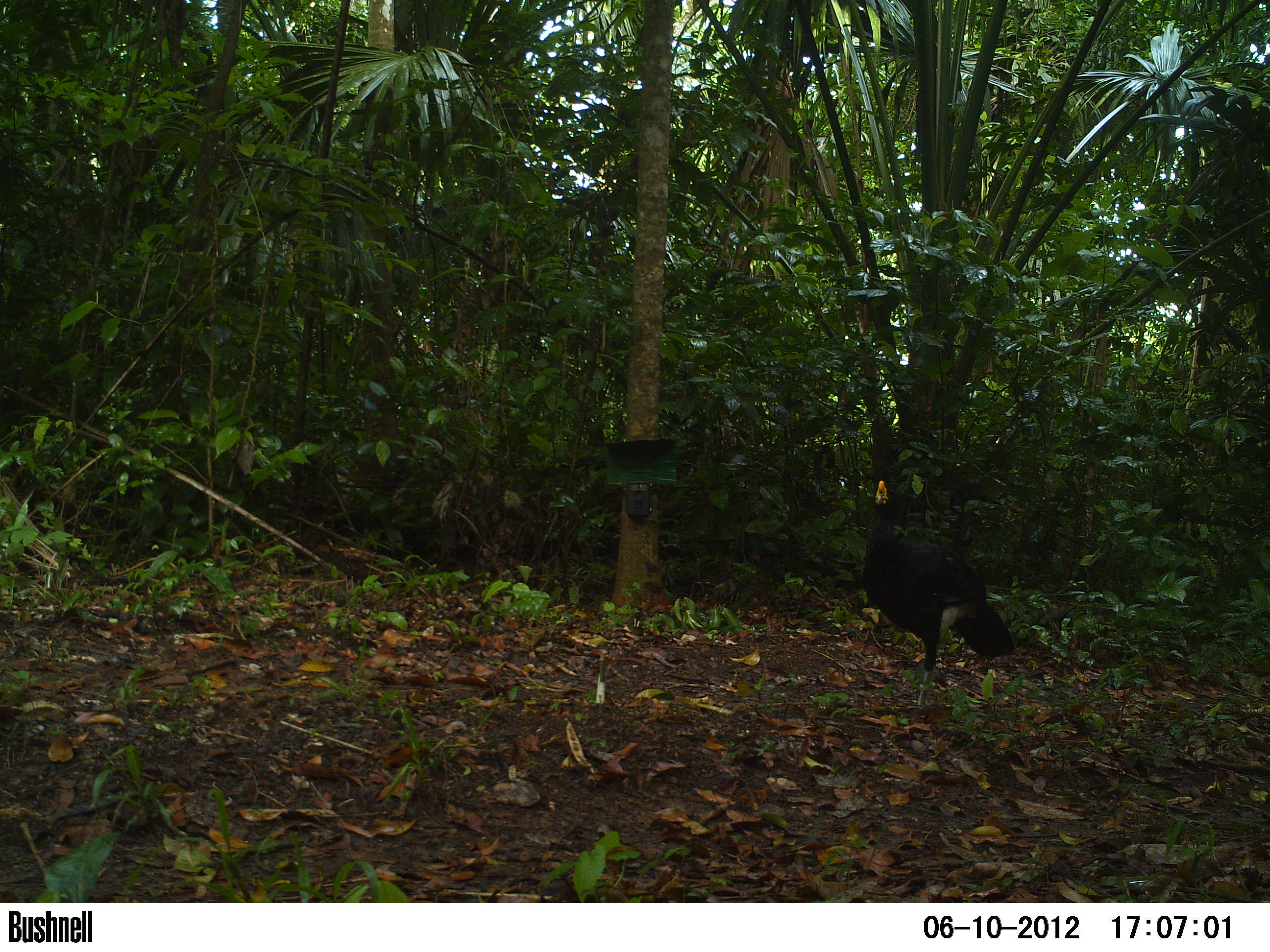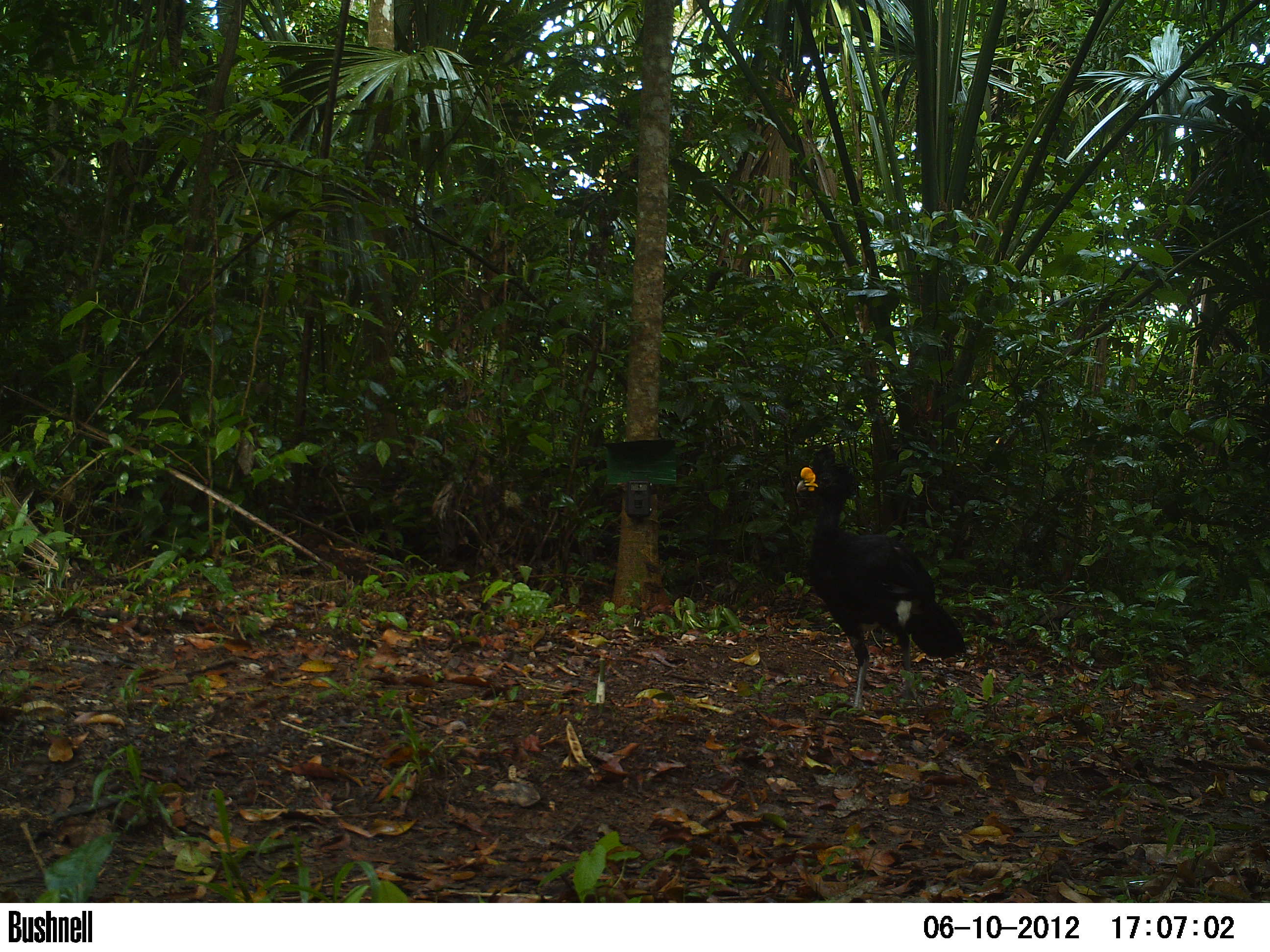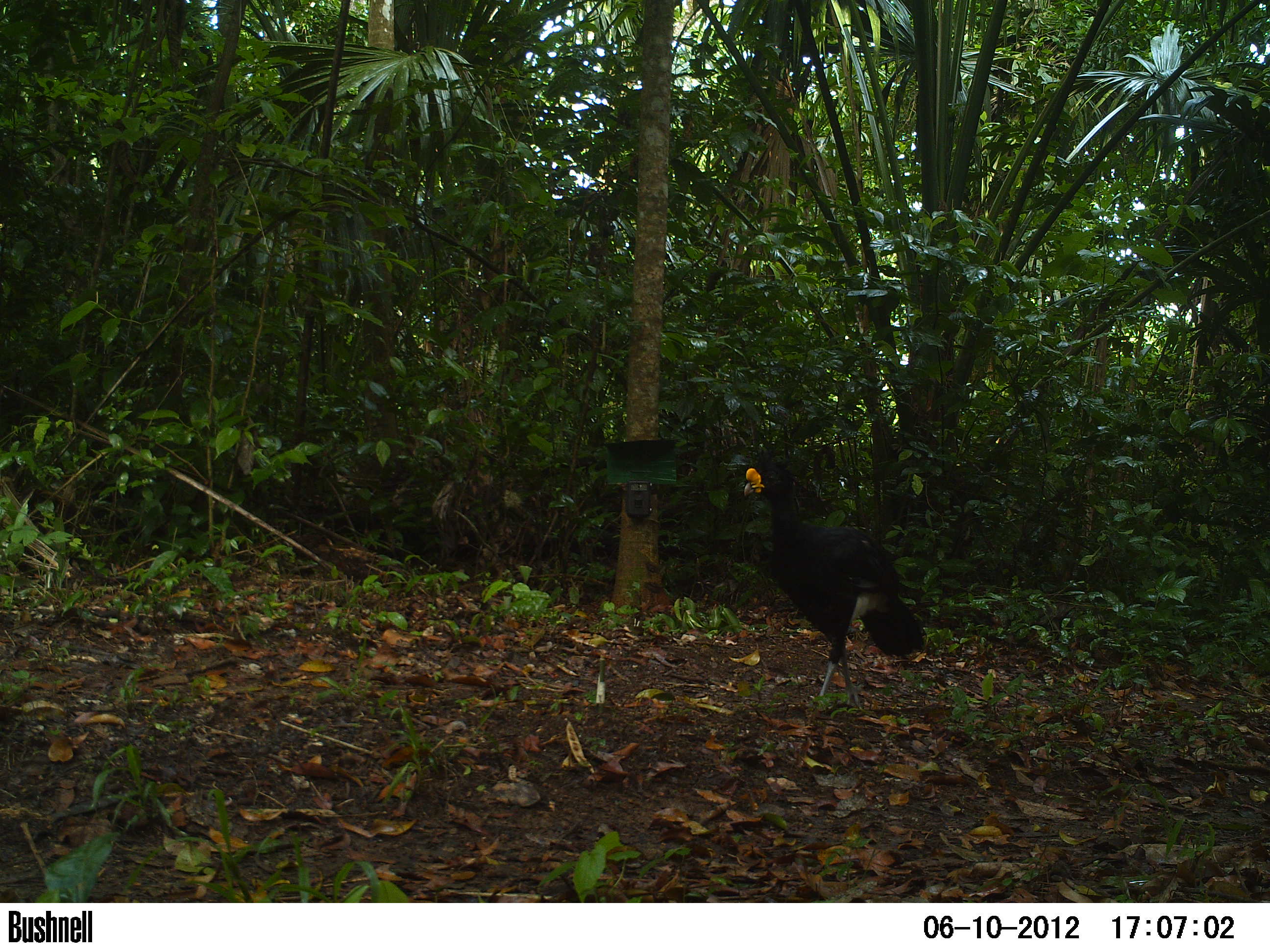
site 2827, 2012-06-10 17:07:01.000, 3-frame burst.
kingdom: Animalia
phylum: Chordata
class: Aves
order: Galliformes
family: Cracidae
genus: Crax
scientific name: Crax rubra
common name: great curassow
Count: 1.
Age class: adult.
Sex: male.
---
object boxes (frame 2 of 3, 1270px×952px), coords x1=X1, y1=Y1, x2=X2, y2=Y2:
crax rubra: x1=796, y1=452, x2=965, y2=712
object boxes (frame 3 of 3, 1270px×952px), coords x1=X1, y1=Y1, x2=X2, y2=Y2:
crax rubra: x1=743, y1=457, x2=924, y2=712